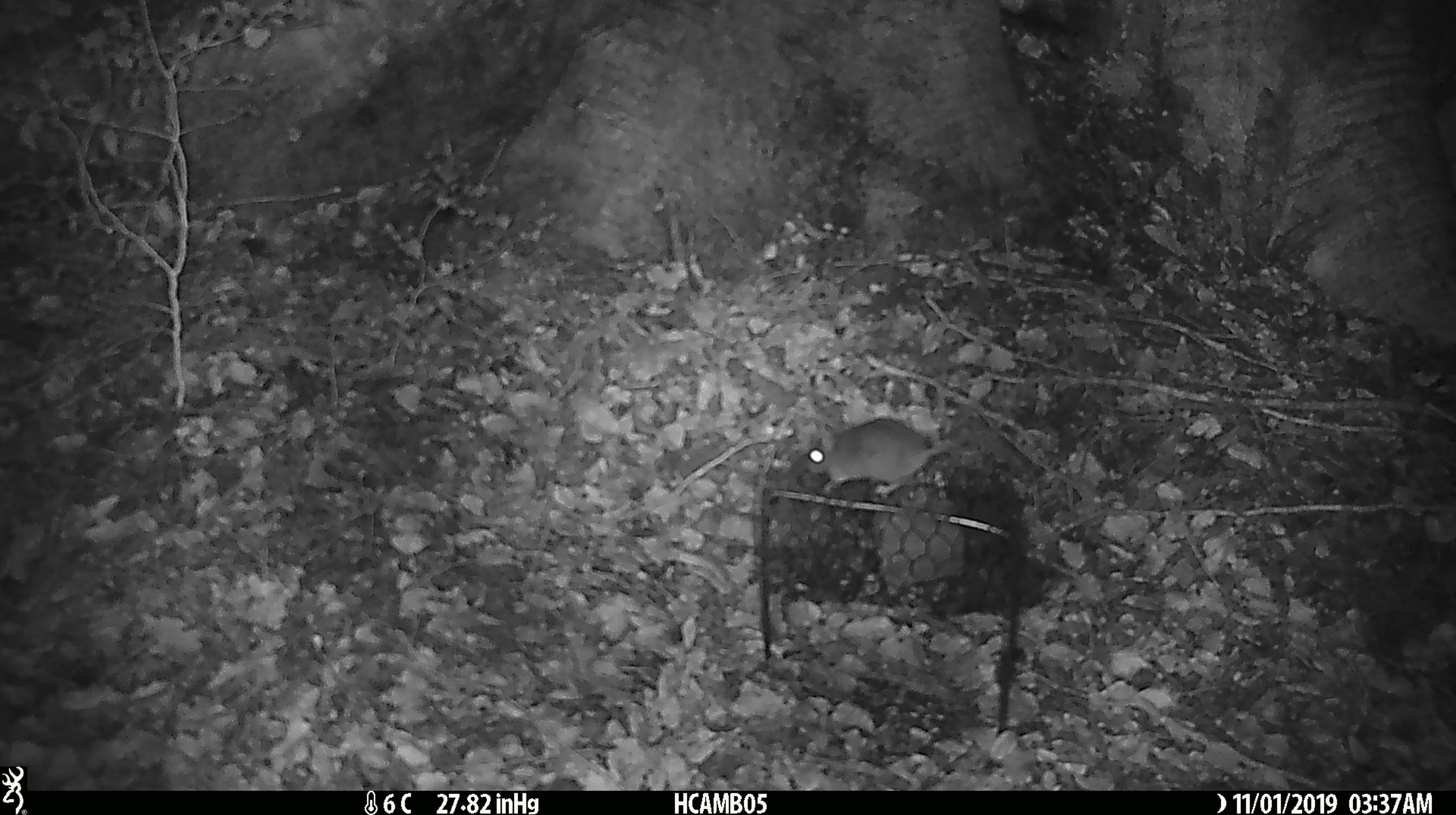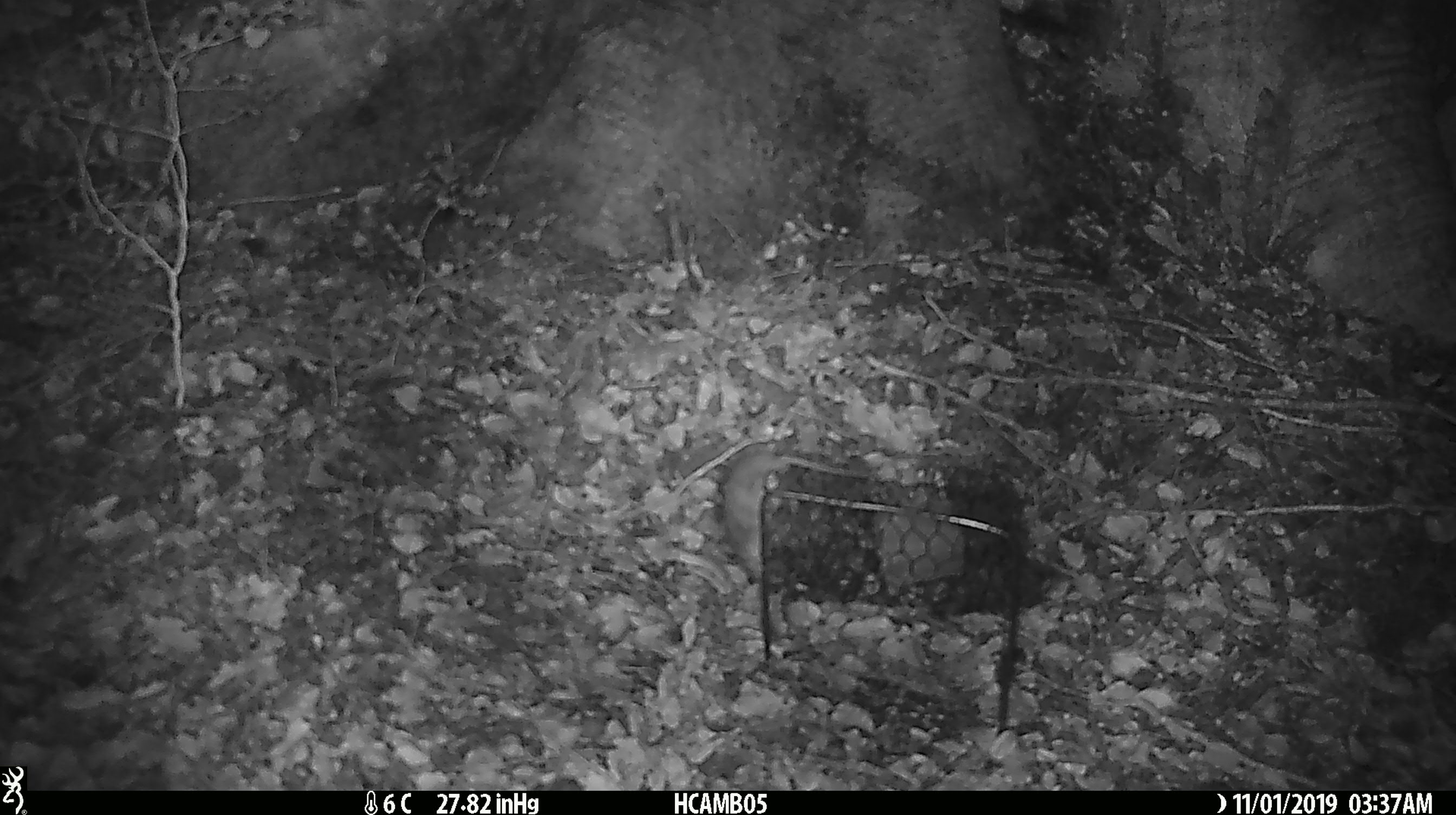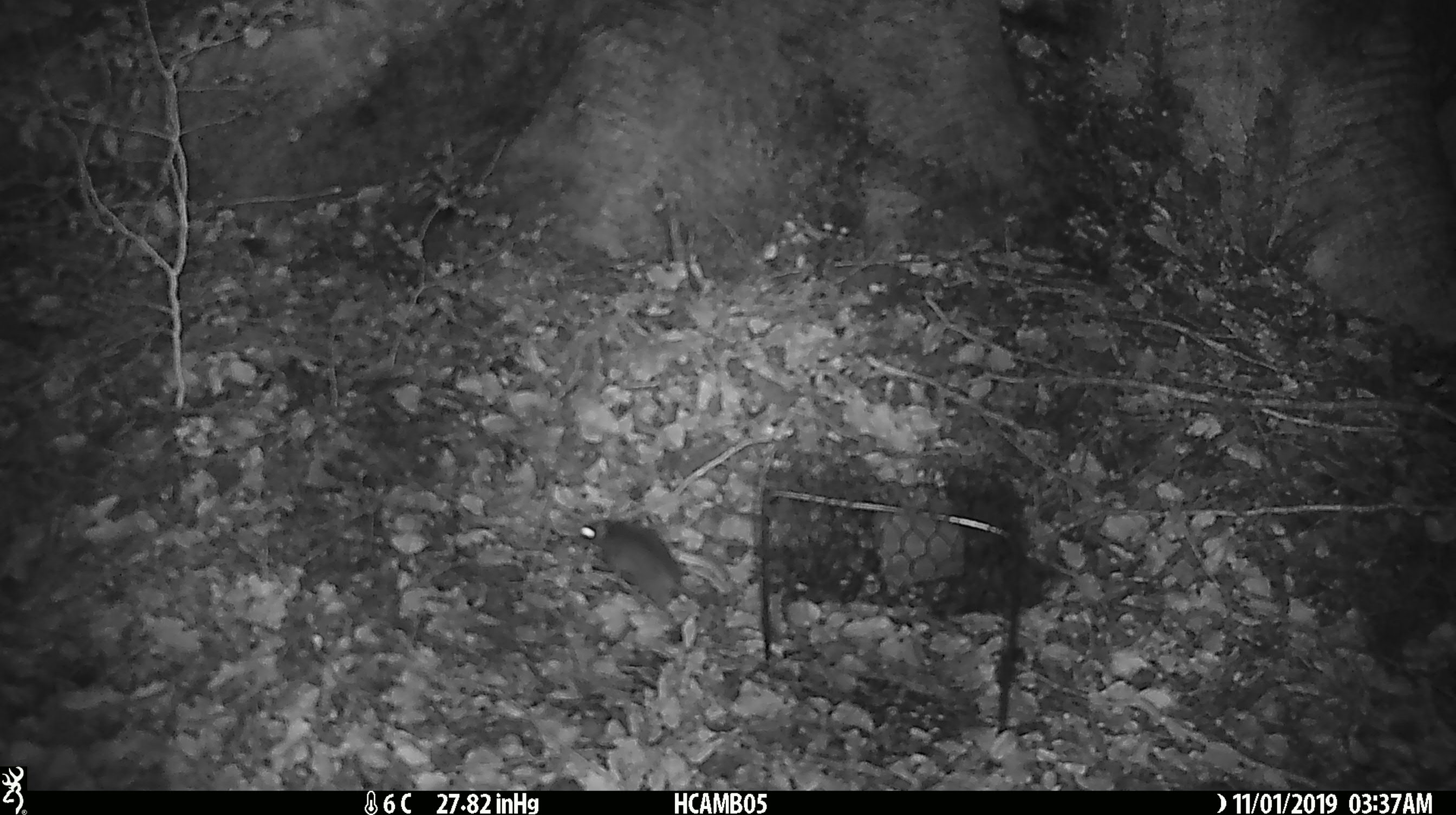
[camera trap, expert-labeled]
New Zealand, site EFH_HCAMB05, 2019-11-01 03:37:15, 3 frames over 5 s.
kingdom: Animalia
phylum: Chordata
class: Mammalia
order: Rodentia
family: Muridae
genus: Mus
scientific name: Mus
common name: mouse